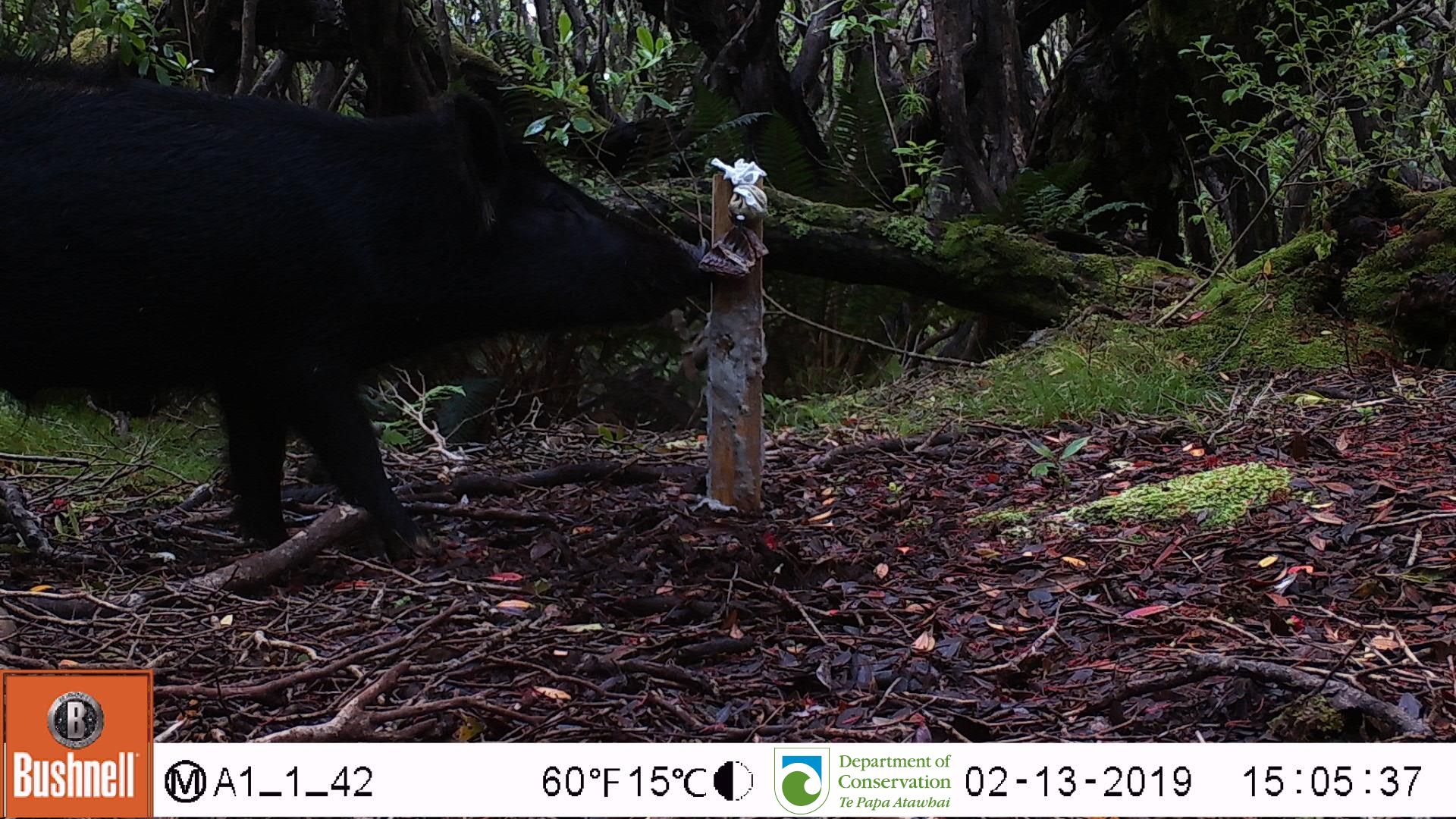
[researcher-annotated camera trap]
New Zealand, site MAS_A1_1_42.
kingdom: Animalia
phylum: Chordata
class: Mammalia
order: Artiodactyla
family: Suidae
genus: Sus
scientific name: Sus scrofa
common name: pig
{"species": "pig (Sus scrofa)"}